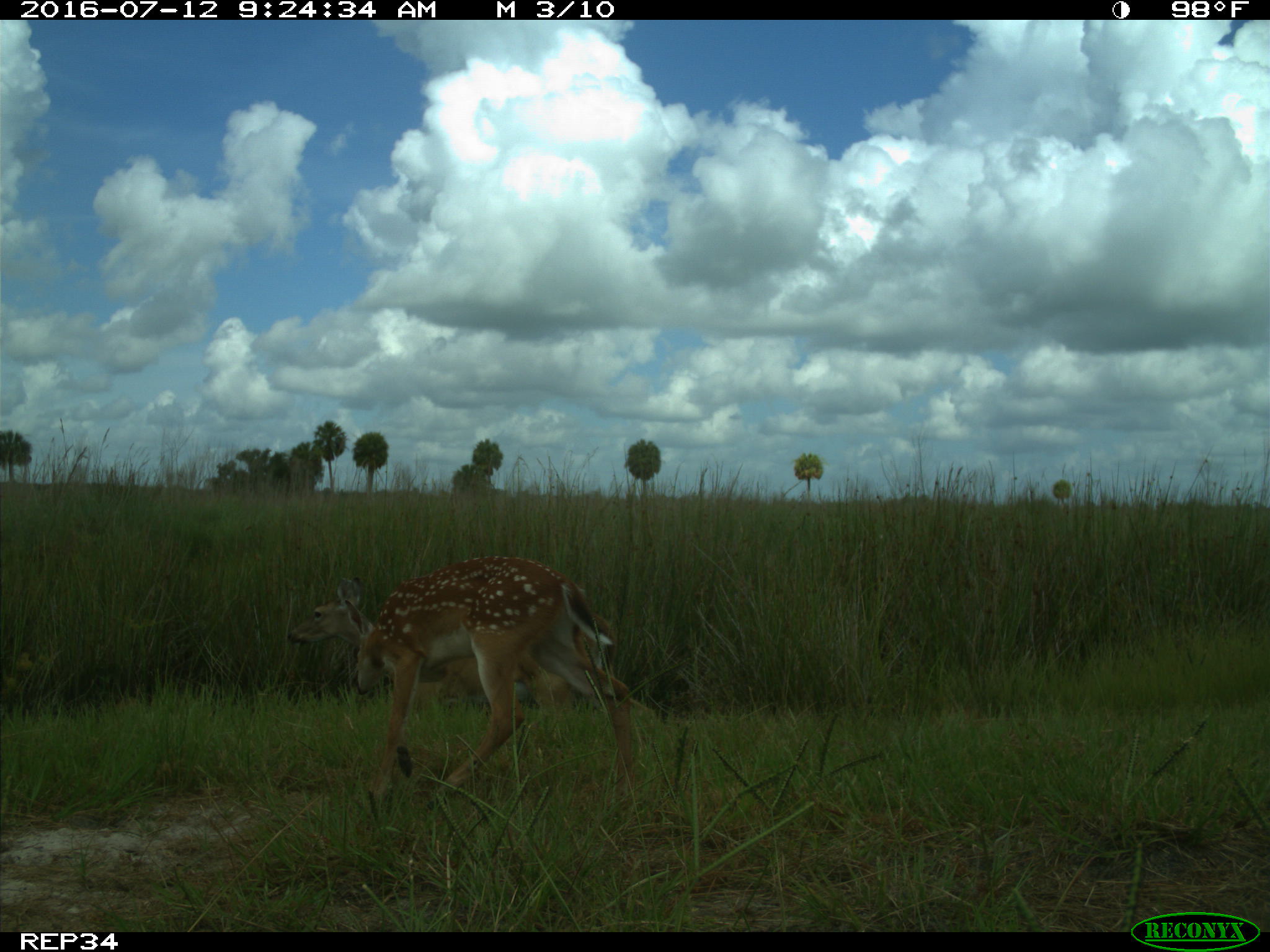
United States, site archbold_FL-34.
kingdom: Animalia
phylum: Chordata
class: Mammalia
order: Artiodactyla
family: Cervidae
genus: Odocoileus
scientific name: Odocoileus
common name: deer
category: unidentified deer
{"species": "unidentified deer (deer) (Odocoileus)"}